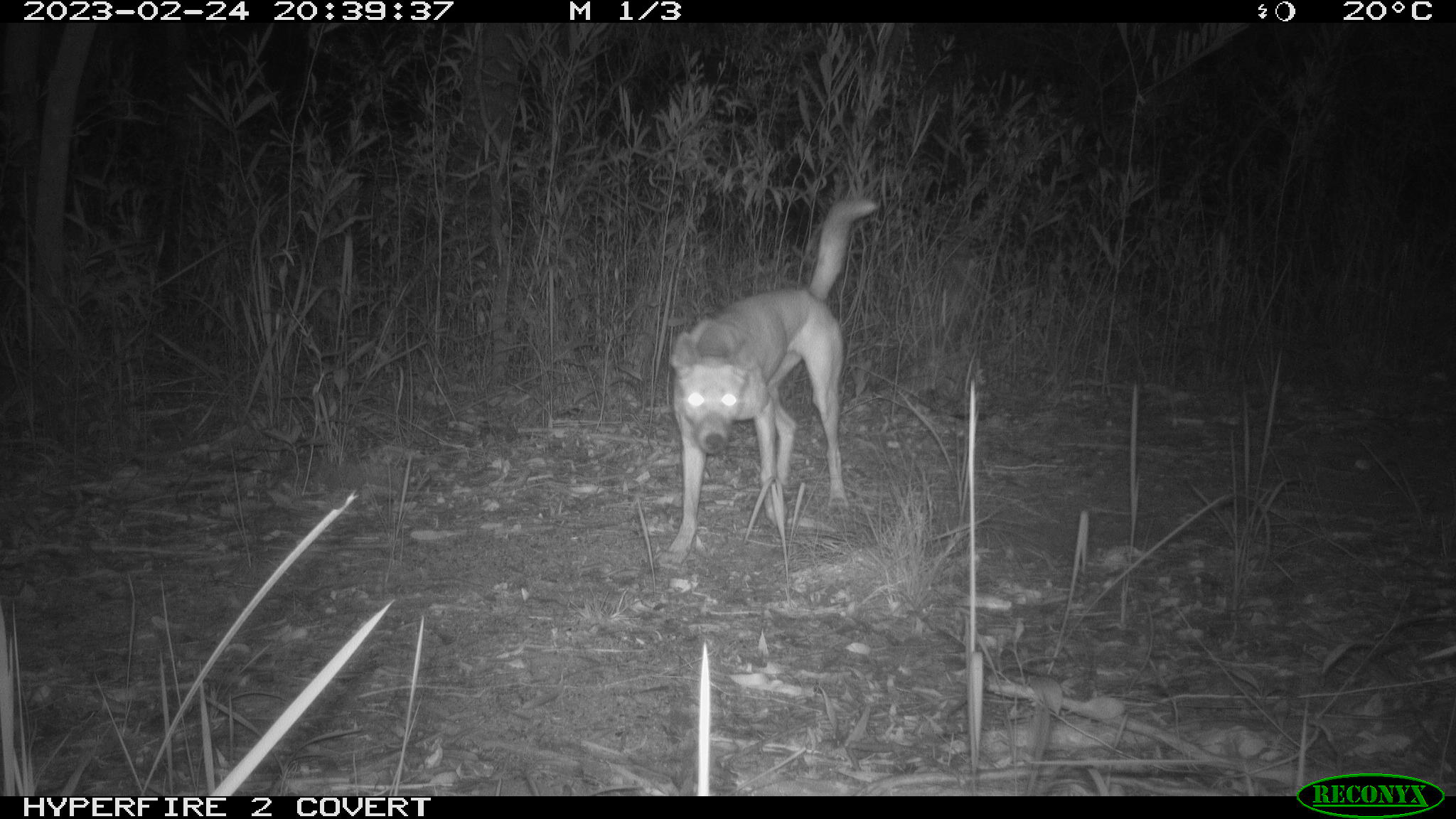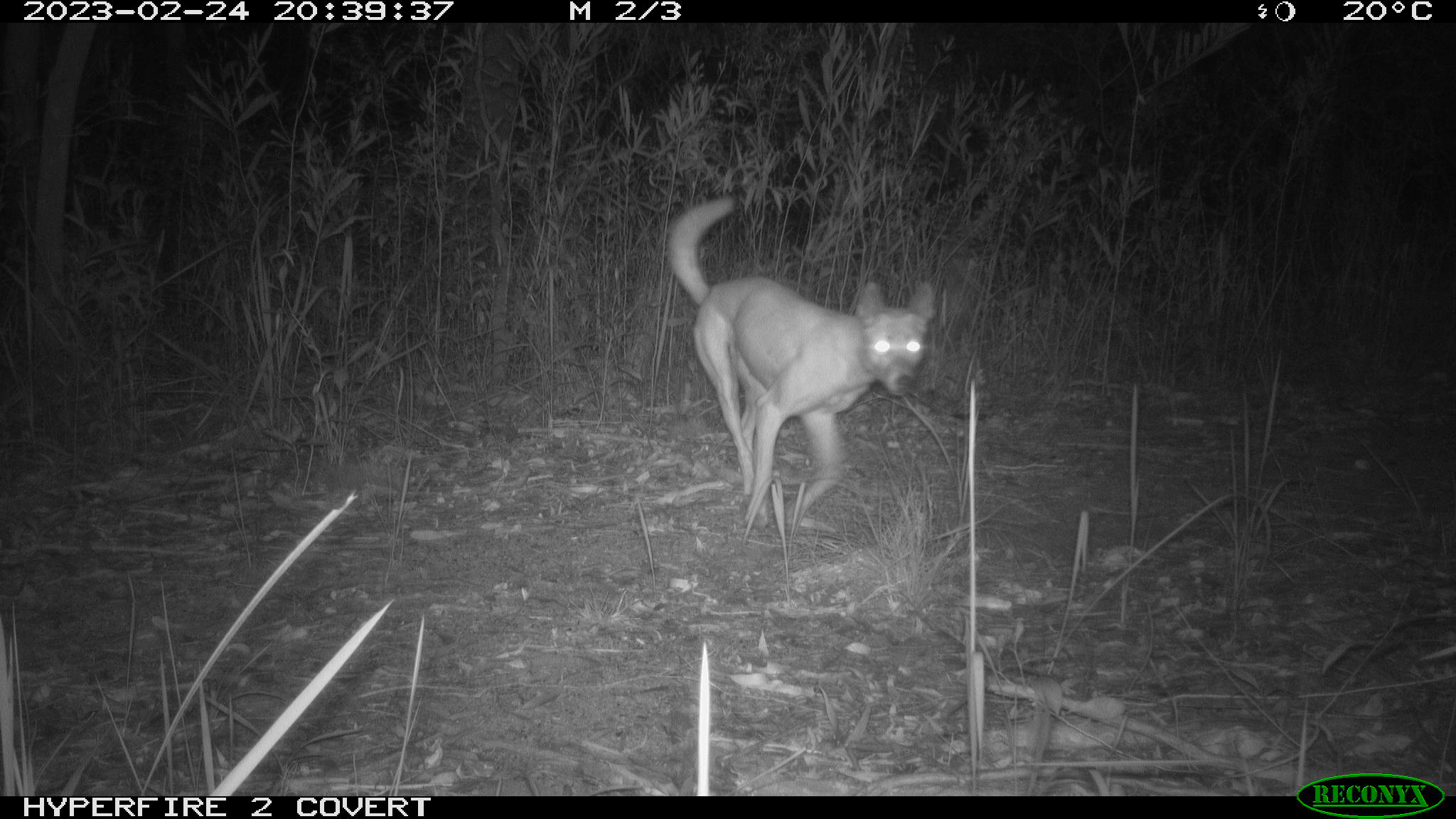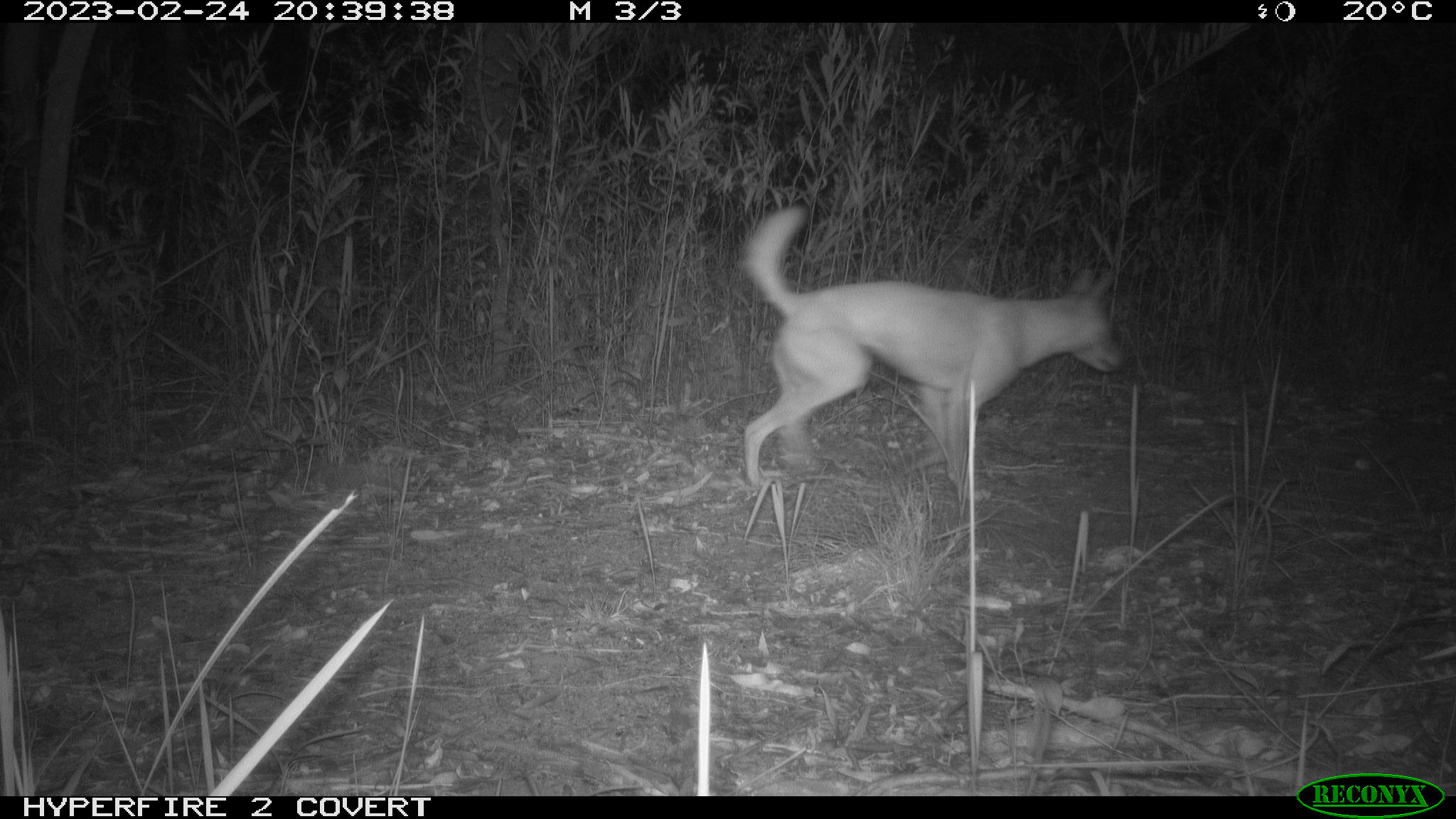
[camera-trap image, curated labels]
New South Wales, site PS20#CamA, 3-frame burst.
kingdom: Animalia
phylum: Chordata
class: Mammalia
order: Carnivora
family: Canidae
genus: Canis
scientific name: Canis familiaris dingo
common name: dingo